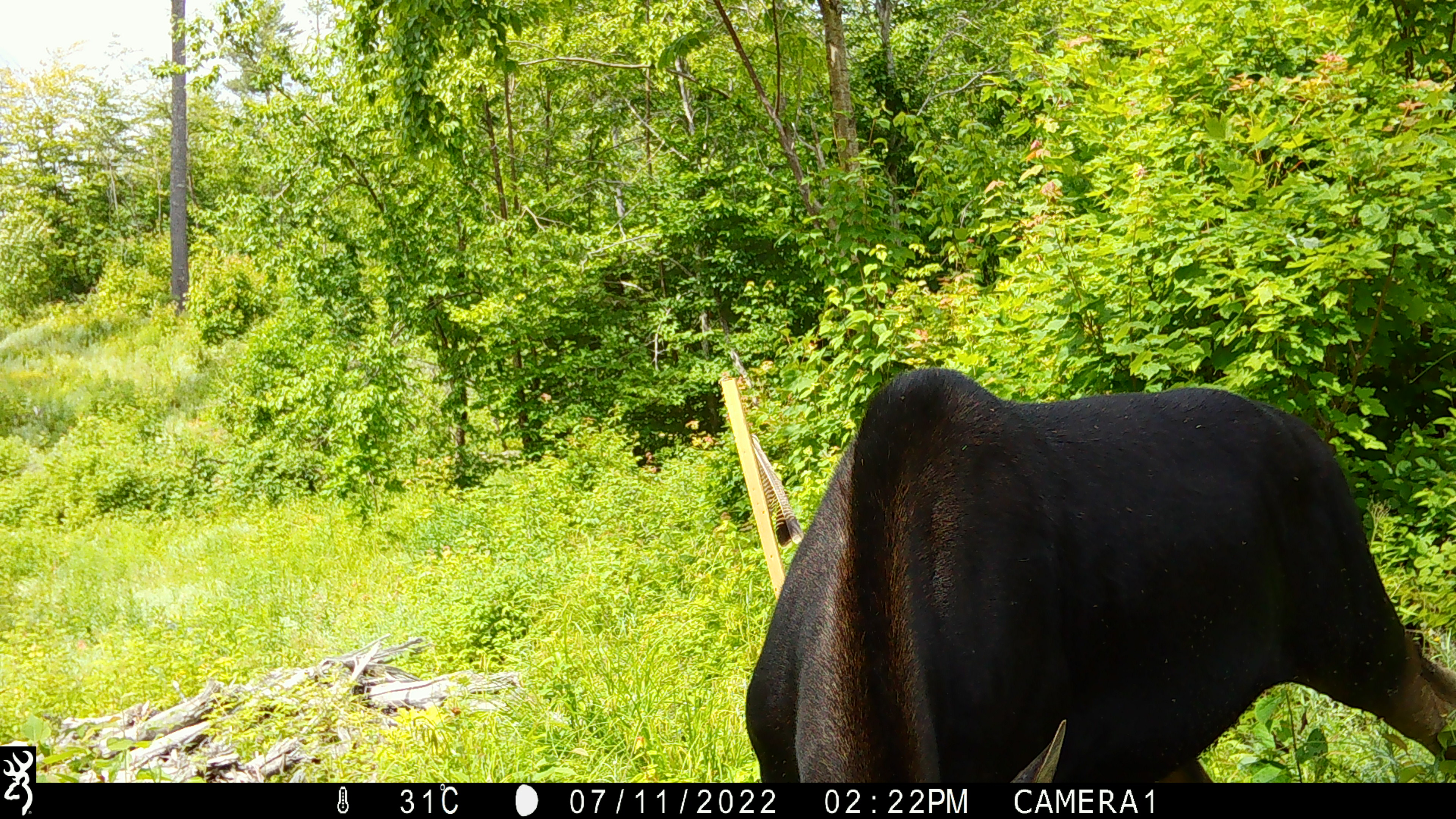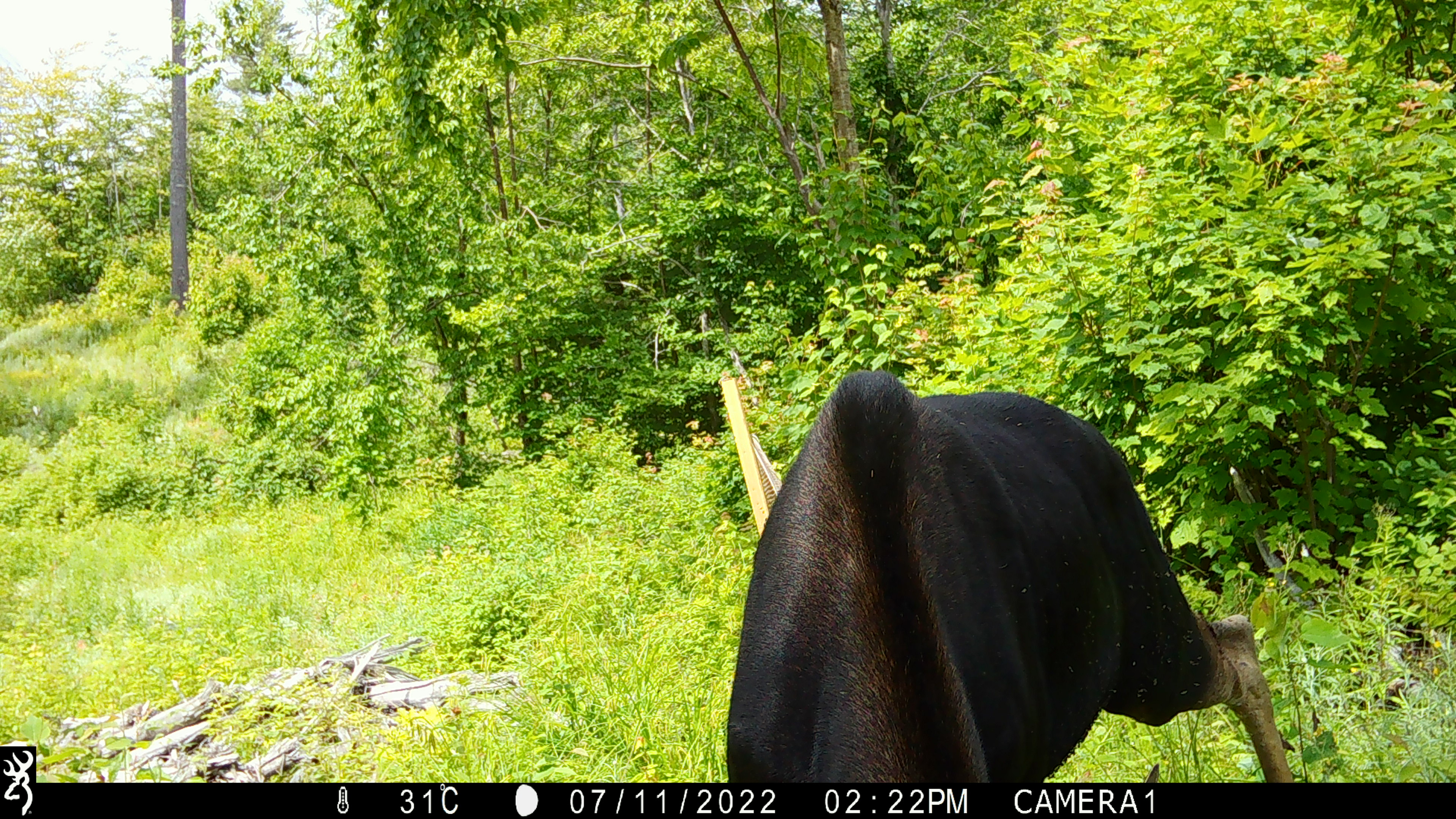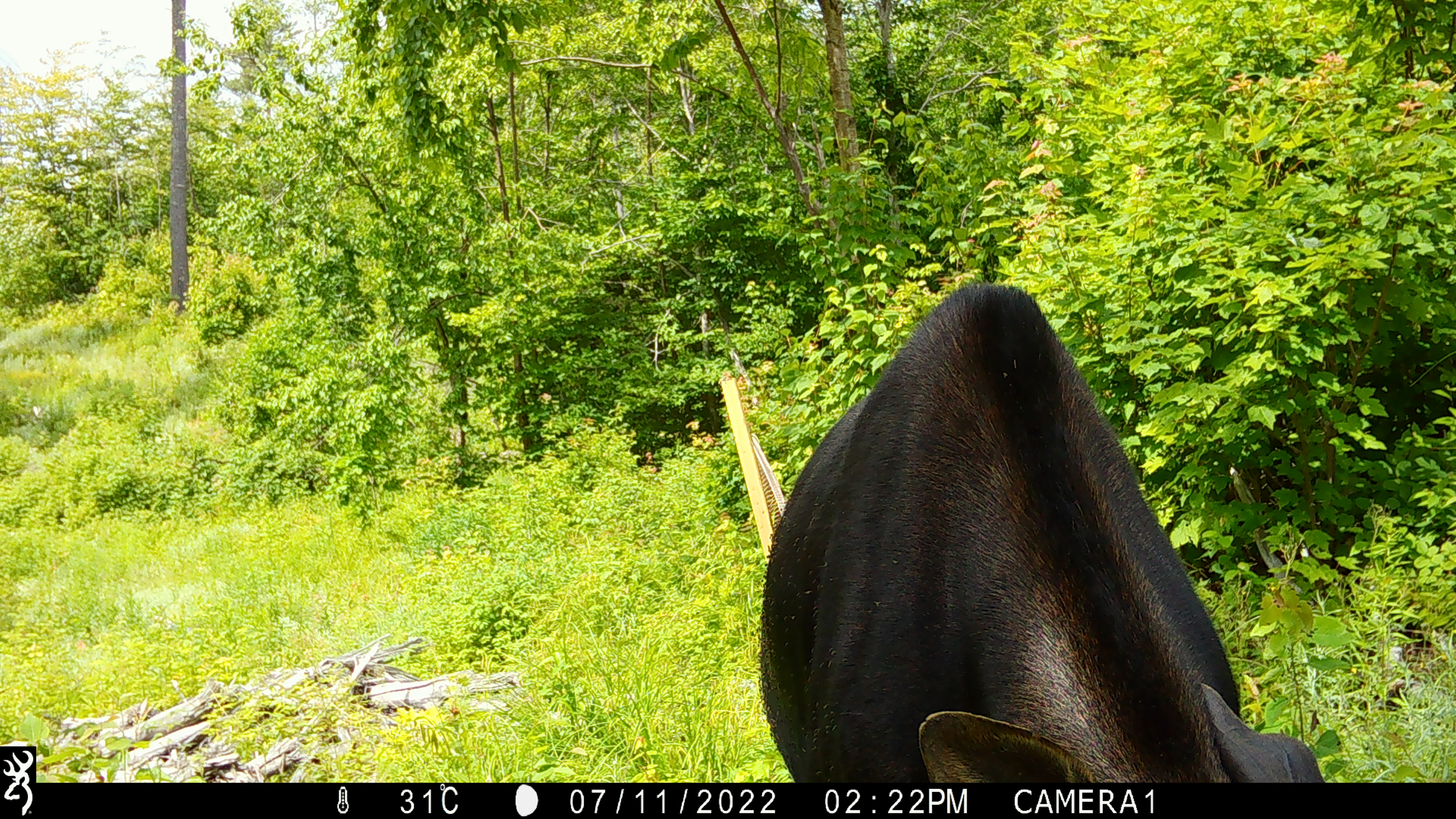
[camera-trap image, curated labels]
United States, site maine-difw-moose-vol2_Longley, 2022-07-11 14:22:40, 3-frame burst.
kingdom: Animalia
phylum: Chordata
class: Mammalia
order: Artiodactyla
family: Cervidae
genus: Alces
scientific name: Alces alces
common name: moose